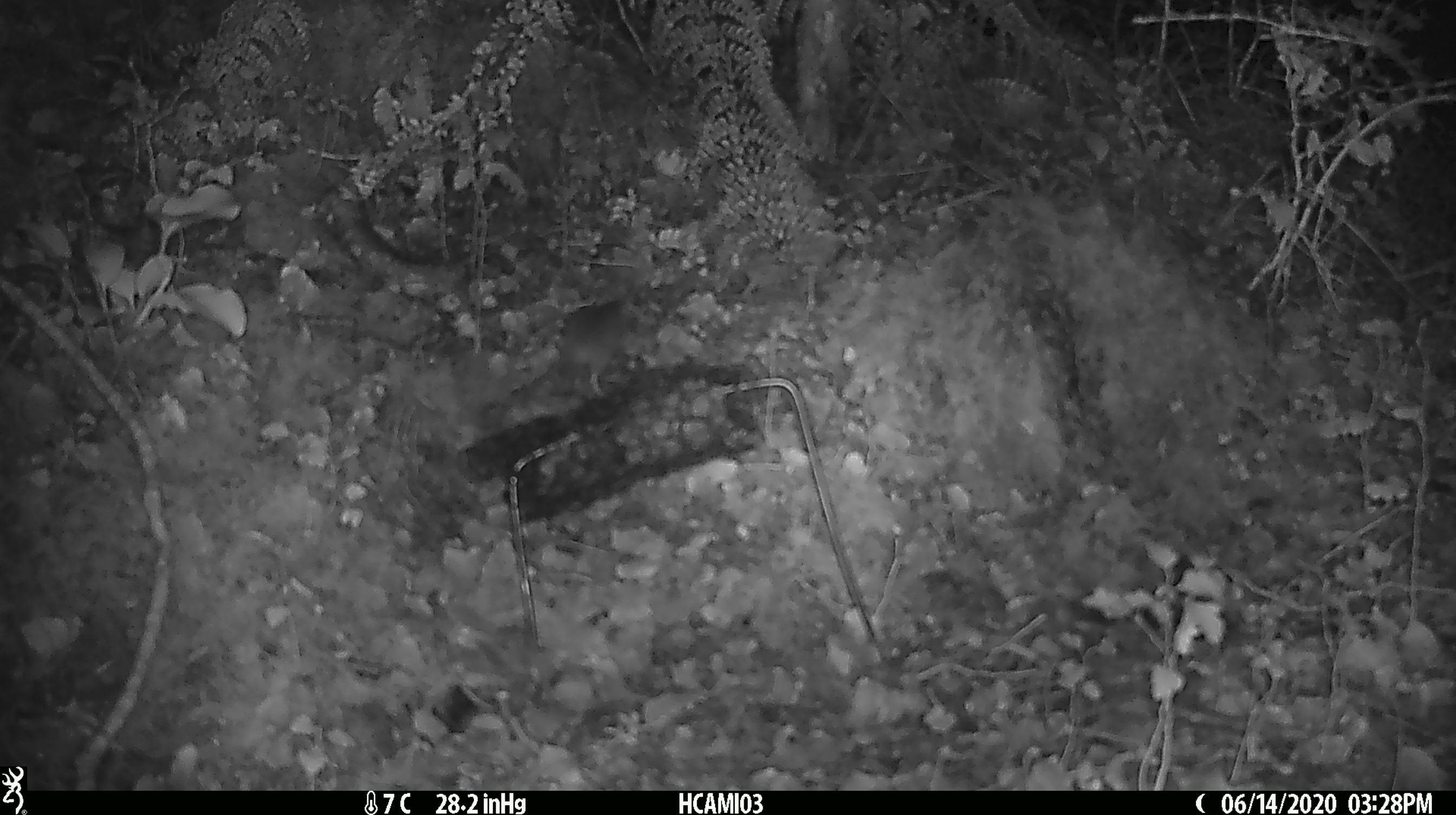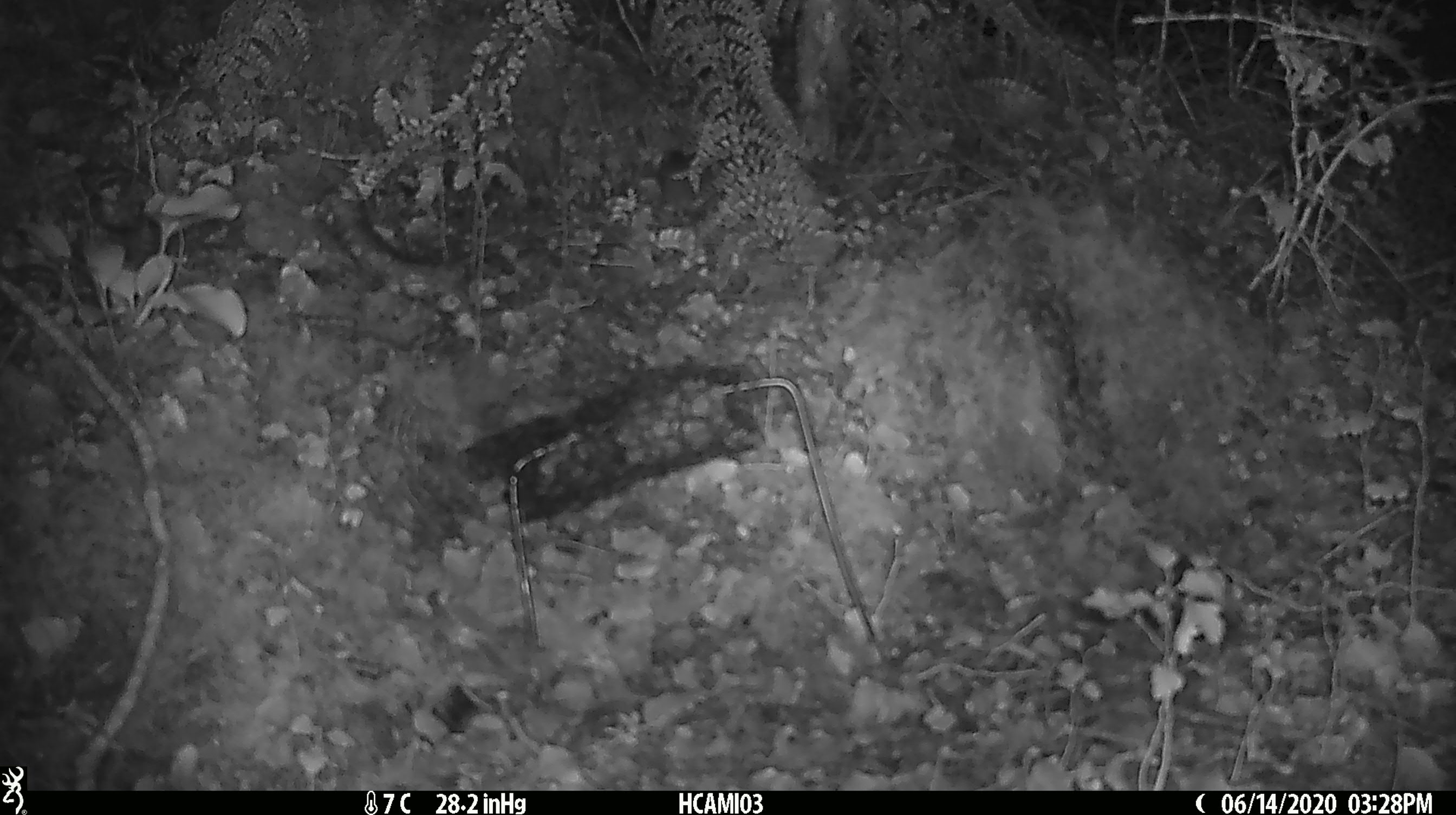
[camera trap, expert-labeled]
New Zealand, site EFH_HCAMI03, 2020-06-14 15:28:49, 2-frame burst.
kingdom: Animalia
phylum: Chordata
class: Mammalia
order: Rodentia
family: Muridae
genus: Mus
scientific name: Mus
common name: mouse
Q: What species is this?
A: Mouse (Mus).